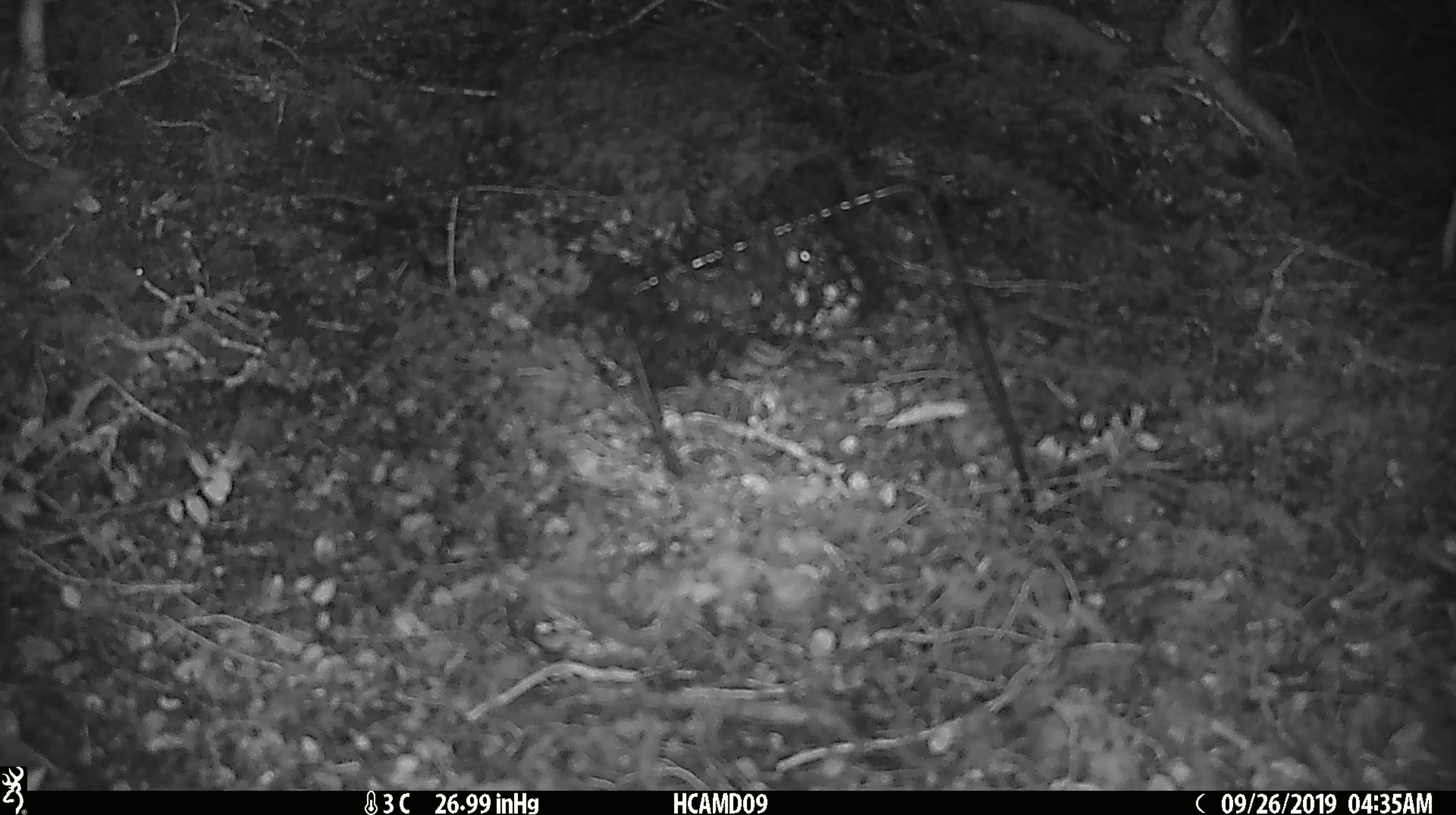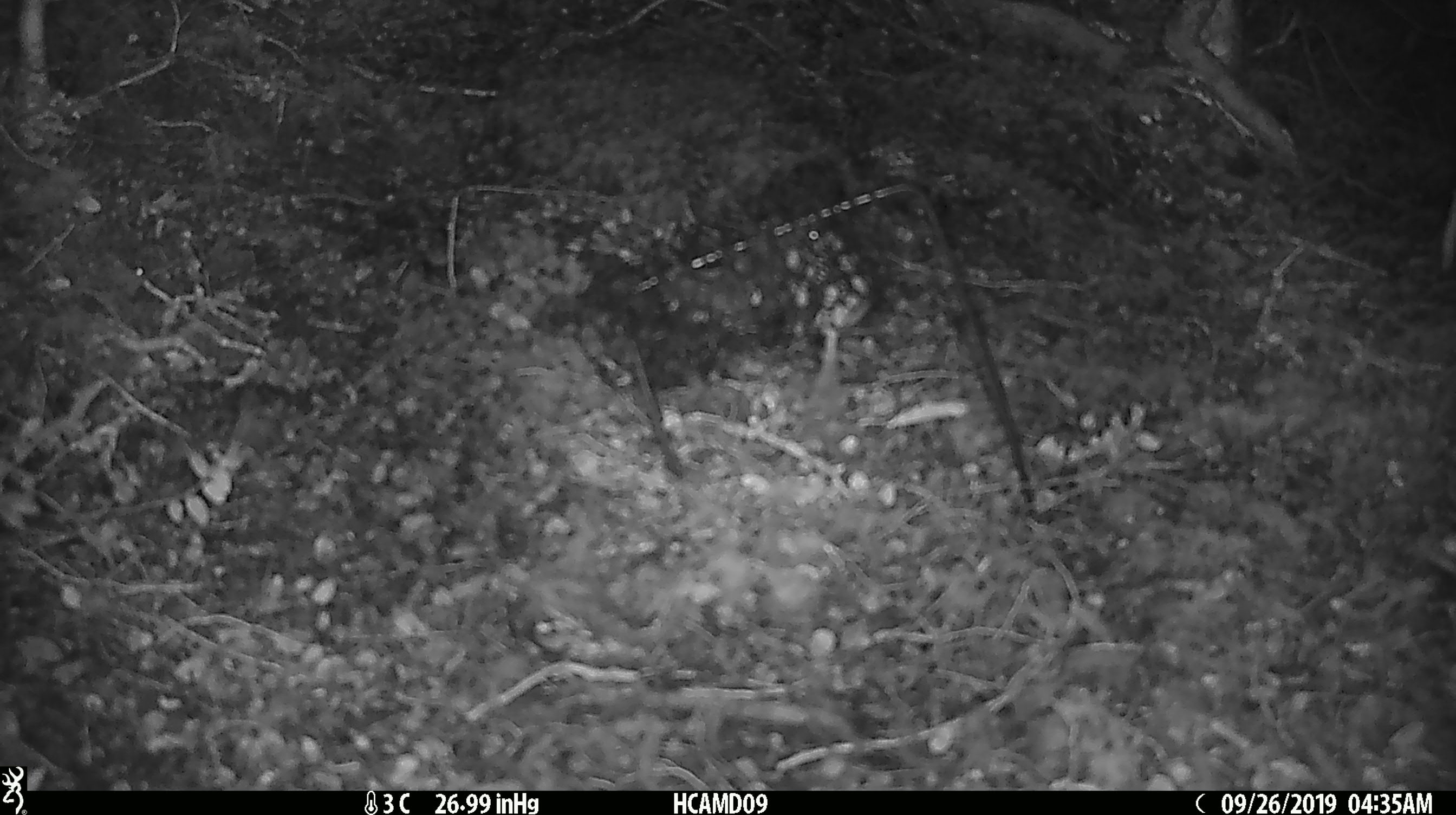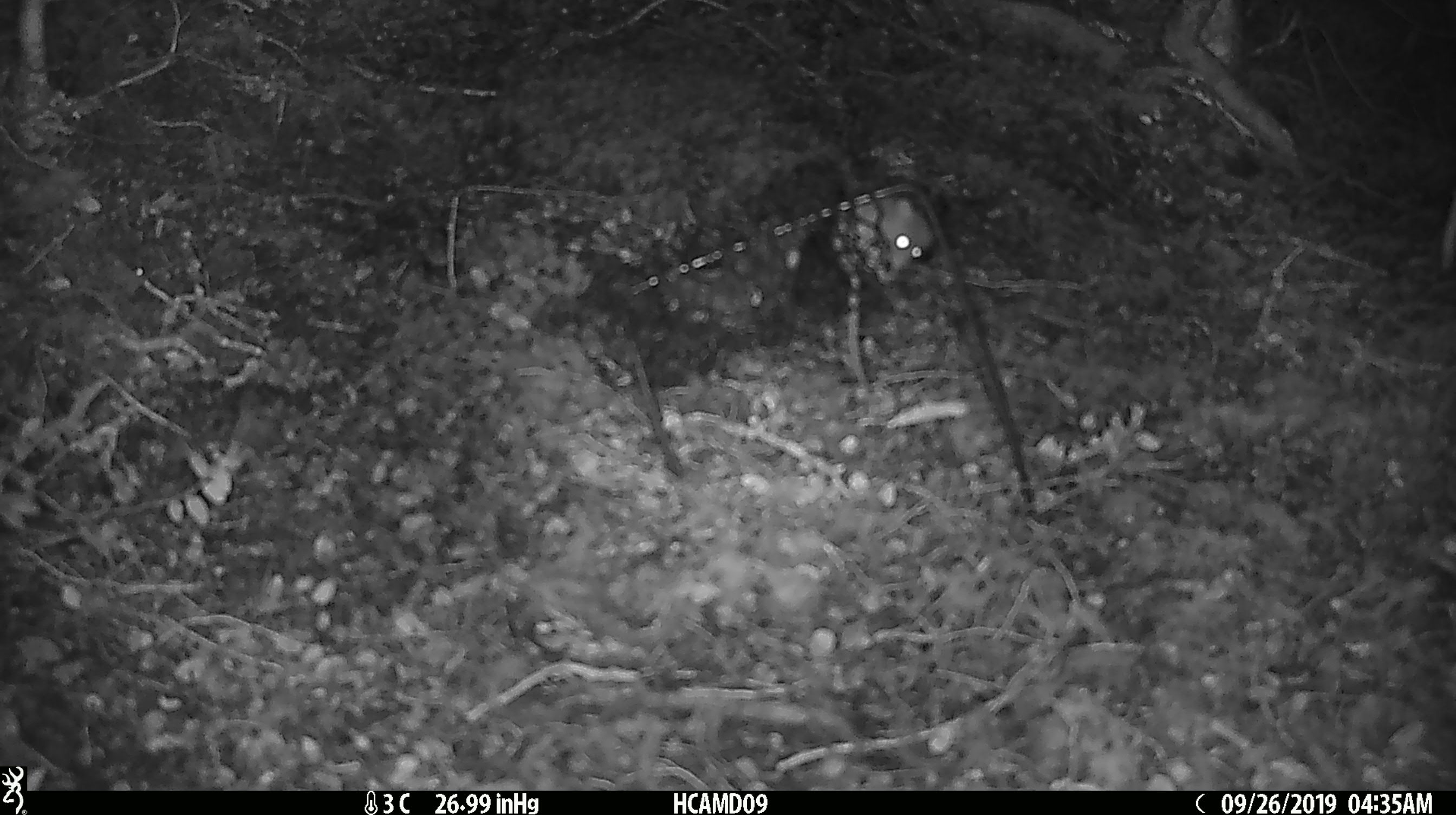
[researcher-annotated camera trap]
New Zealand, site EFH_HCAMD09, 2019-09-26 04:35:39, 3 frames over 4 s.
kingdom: Animalia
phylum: Chordata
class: Mammalia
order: Rodentia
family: Muridae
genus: Mus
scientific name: Mus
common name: mouse